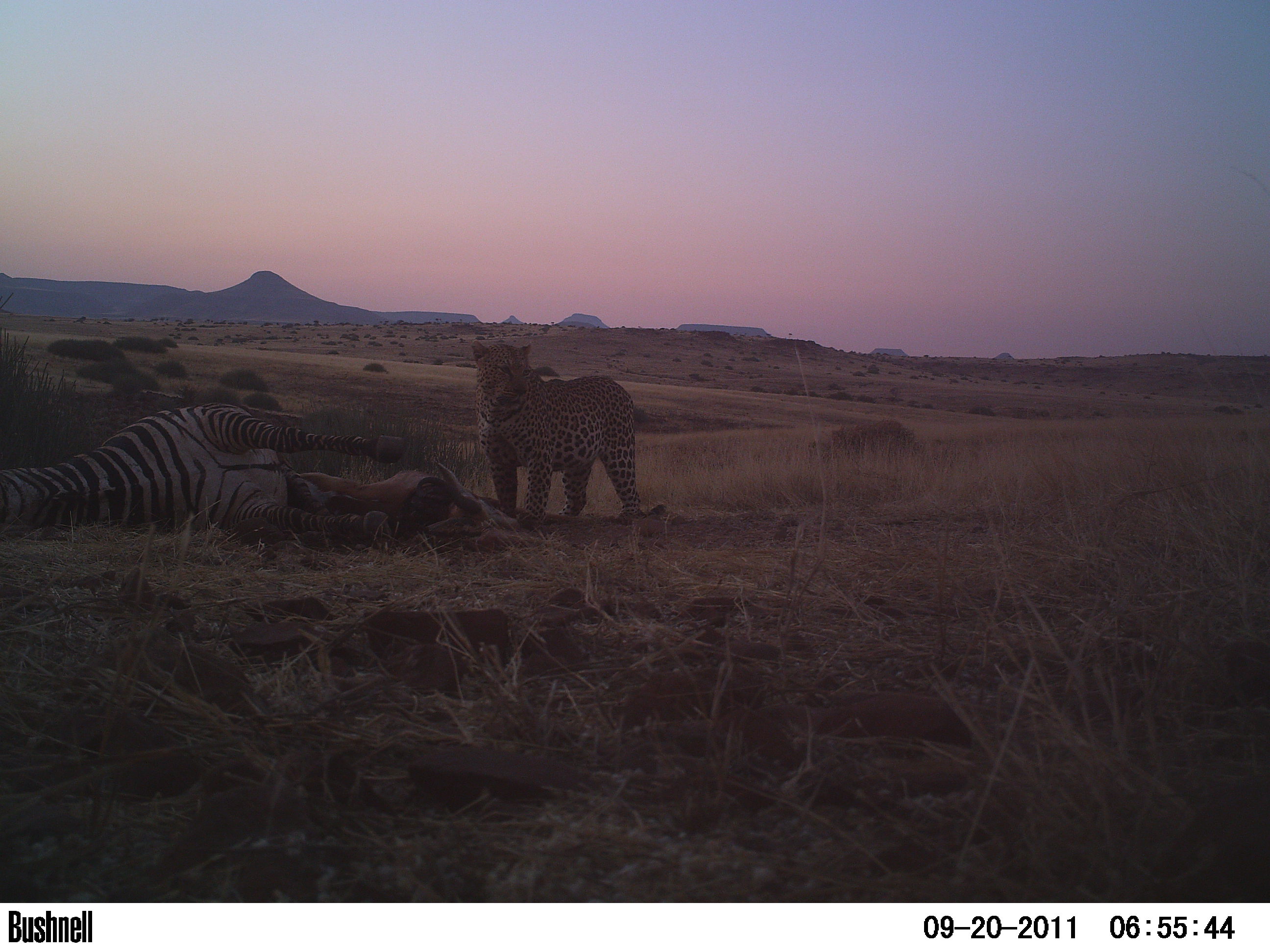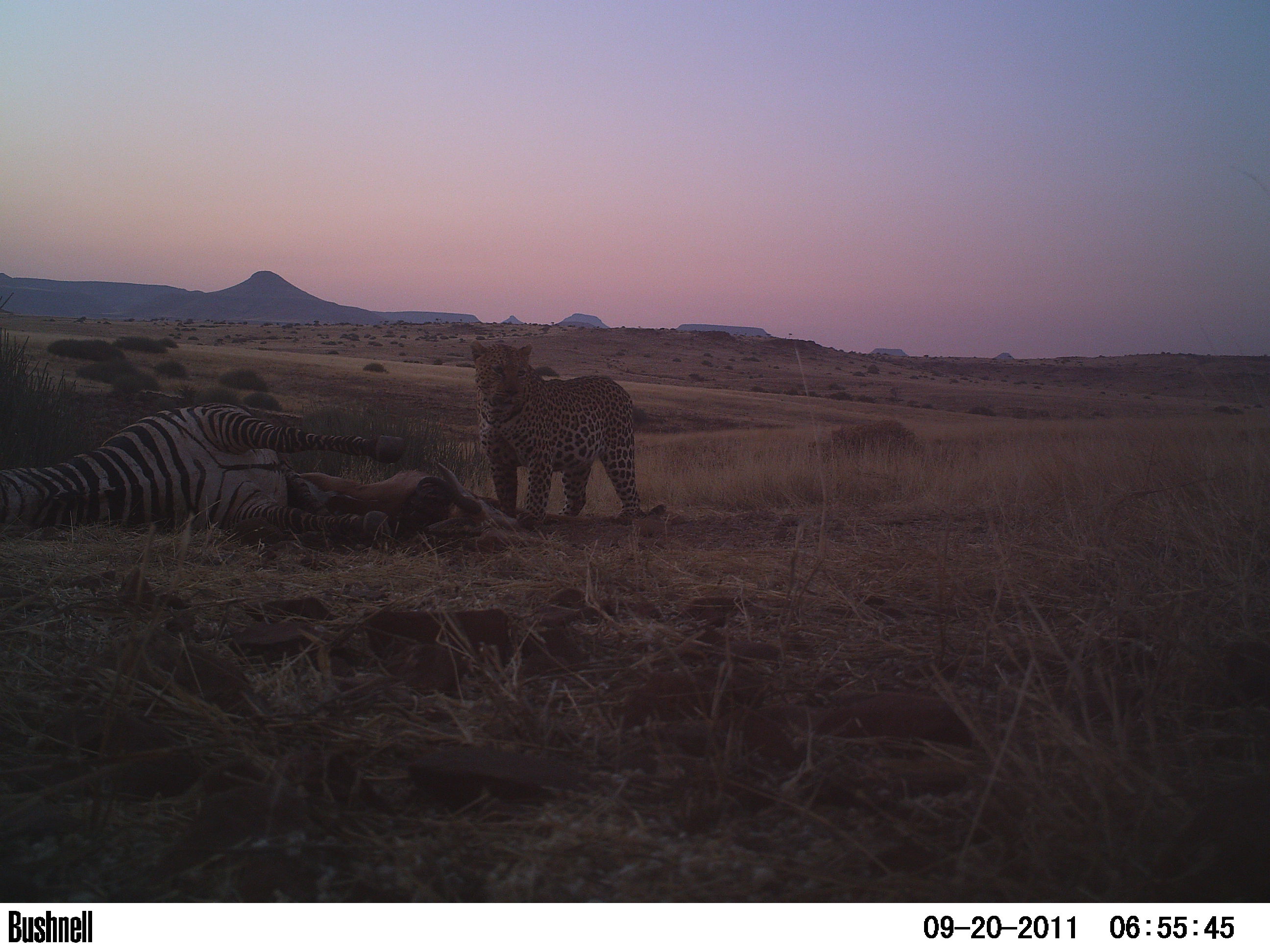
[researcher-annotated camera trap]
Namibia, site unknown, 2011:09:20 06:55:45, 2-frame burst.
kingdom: Animalia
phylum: Chordata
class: Mammalia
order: Carnivora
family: Felidae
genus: Panthera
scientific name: Panthera pardus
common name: leopard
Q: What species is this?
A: Panthera pardus (leopard).